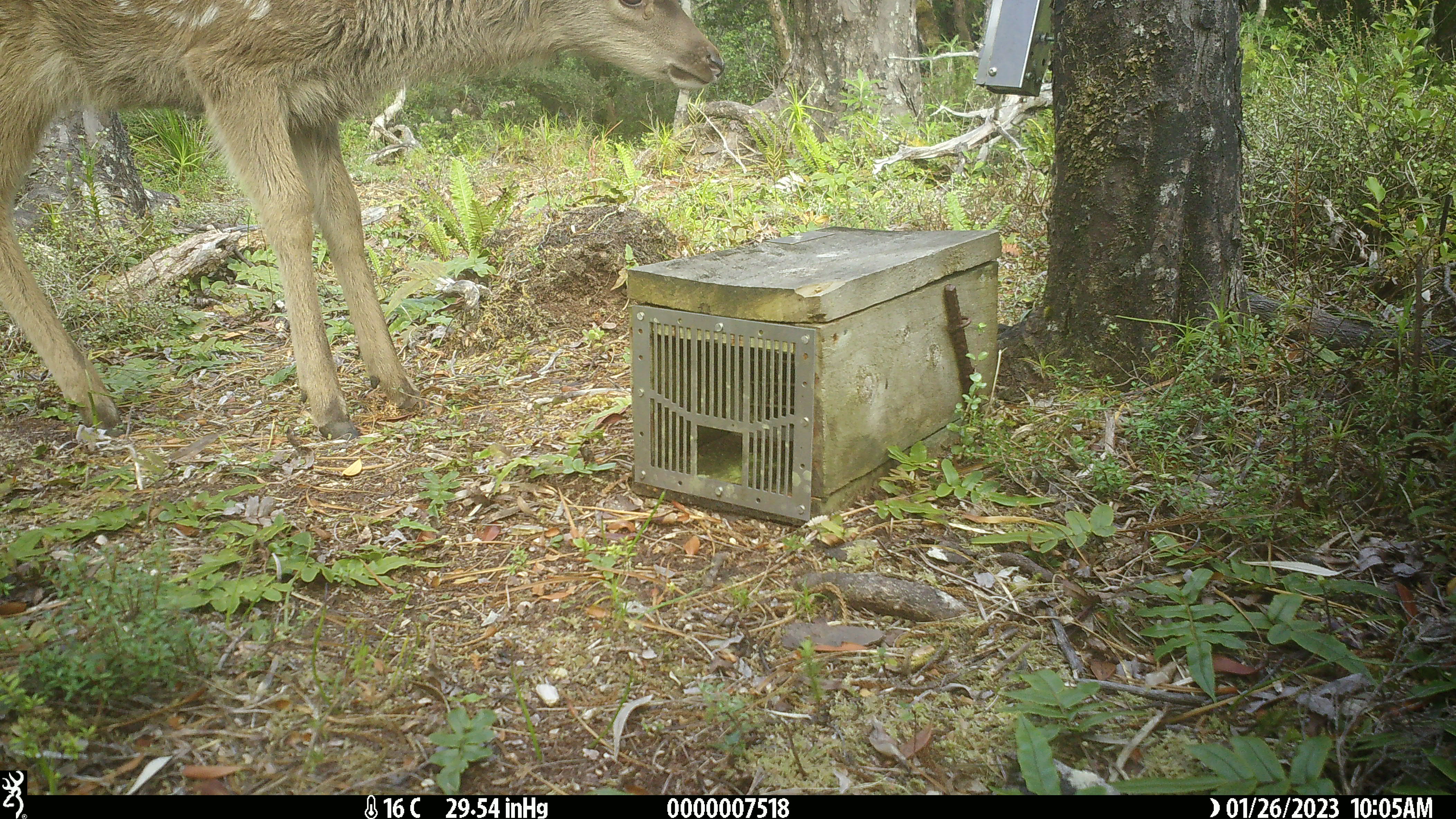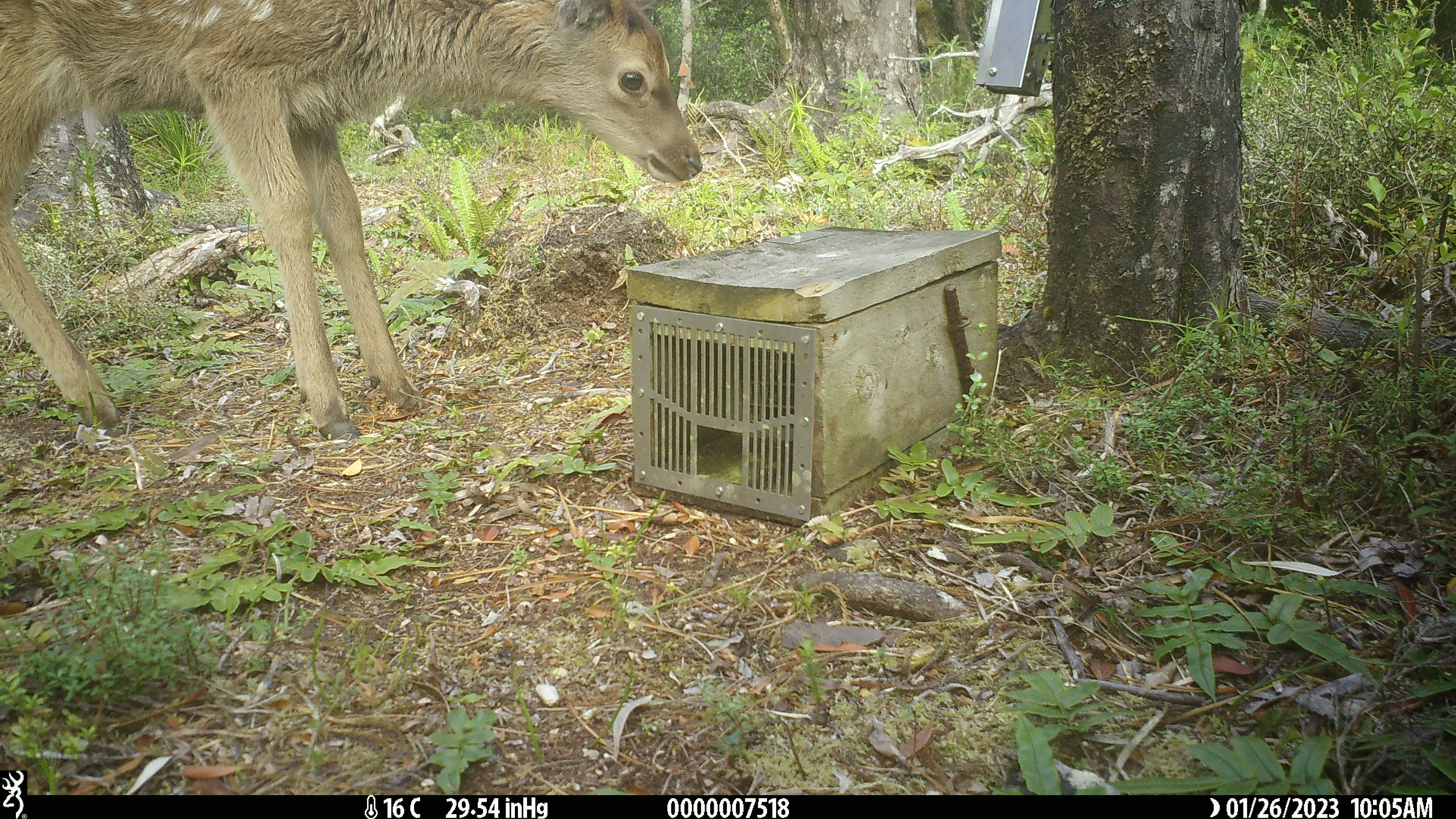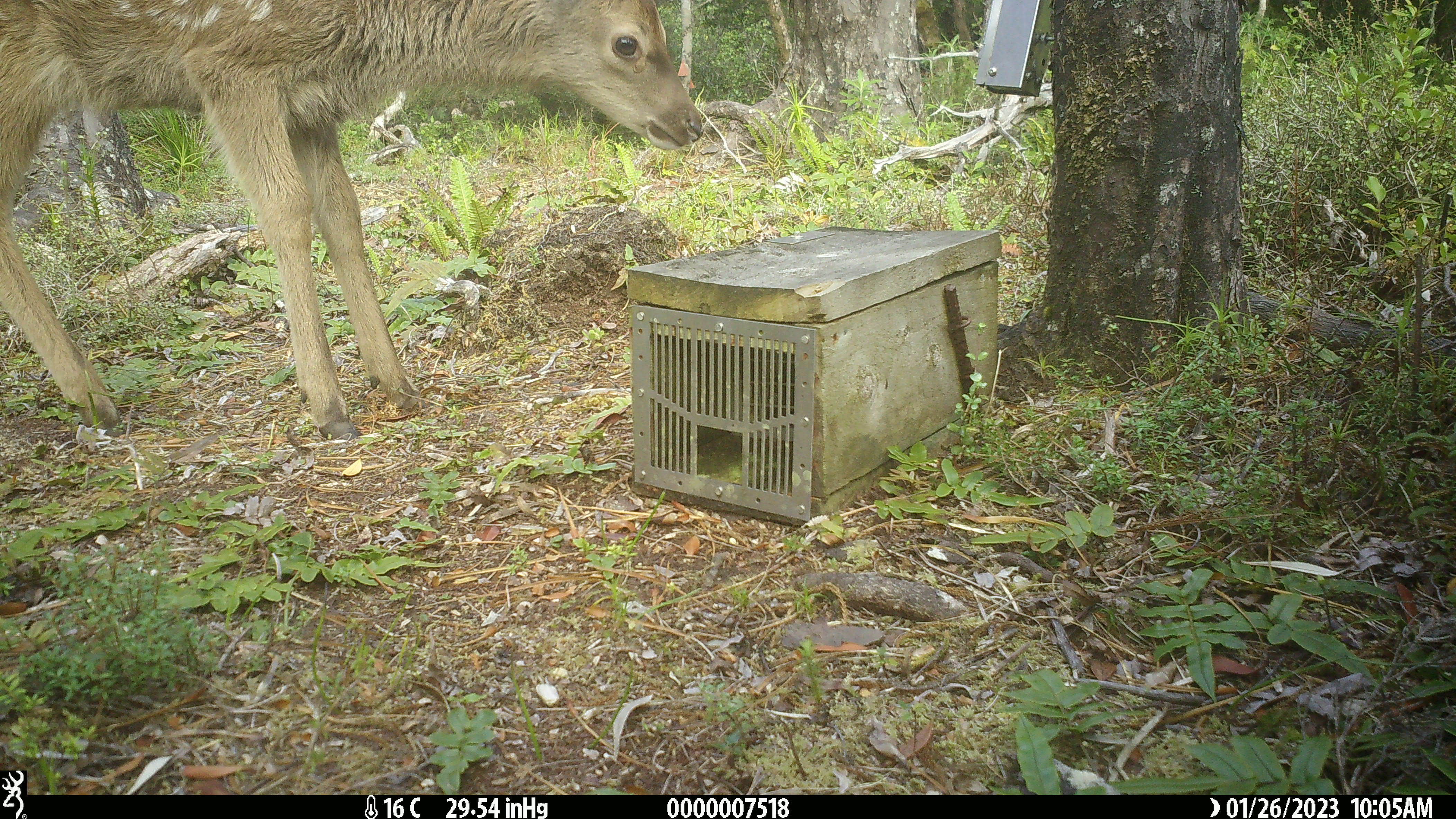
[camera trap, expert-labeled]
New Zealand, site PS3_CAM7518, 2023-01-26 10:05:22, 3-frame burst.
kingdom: Animalia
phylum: Chordata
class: Mammalia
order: Artiodactyla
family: Cervidae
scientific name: Cervidae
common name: deer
Deer (Cervidae).